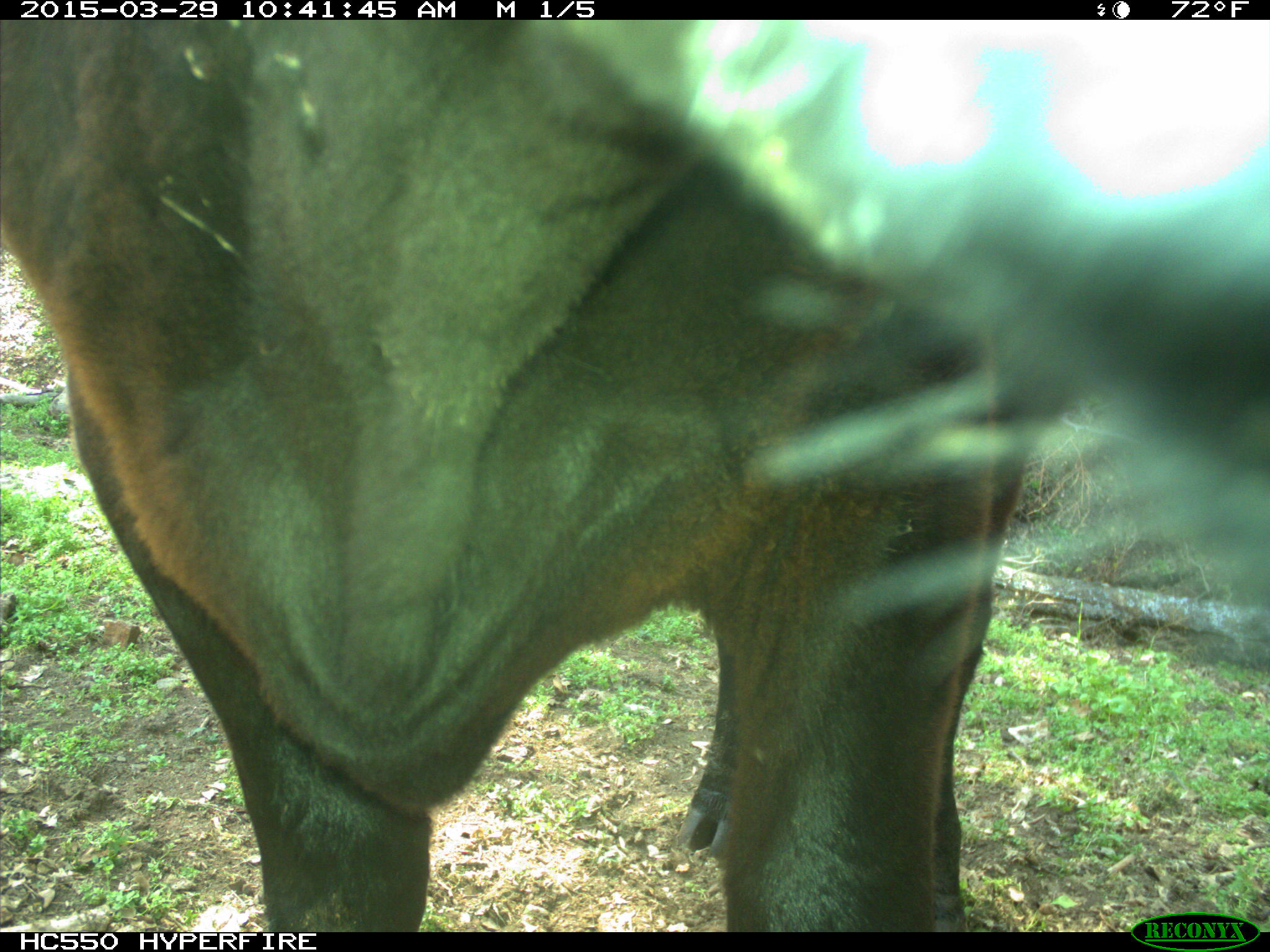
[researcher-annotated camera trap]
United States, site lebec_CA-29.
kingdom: Animalia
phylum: Chordata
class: Mammalia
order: Artiodactyla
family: Bovidae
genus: Bos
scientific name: Bos taurus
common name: domestic cow